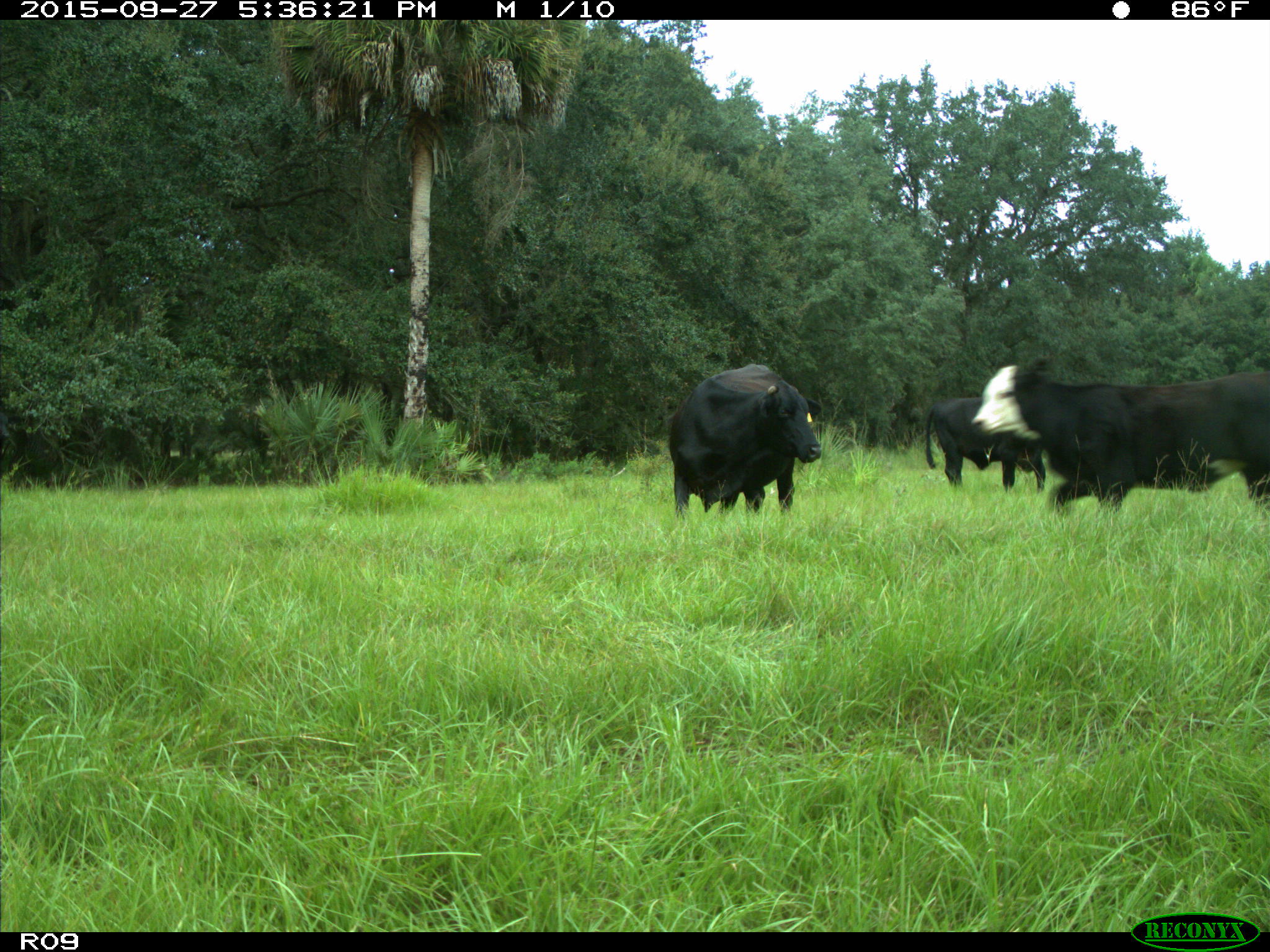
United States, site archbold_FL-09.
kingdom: Animalia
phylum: Chordata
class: Mammalia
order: Artiodactyla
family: Bovidae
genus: Bos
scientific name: Bos taurus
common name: domestic cow